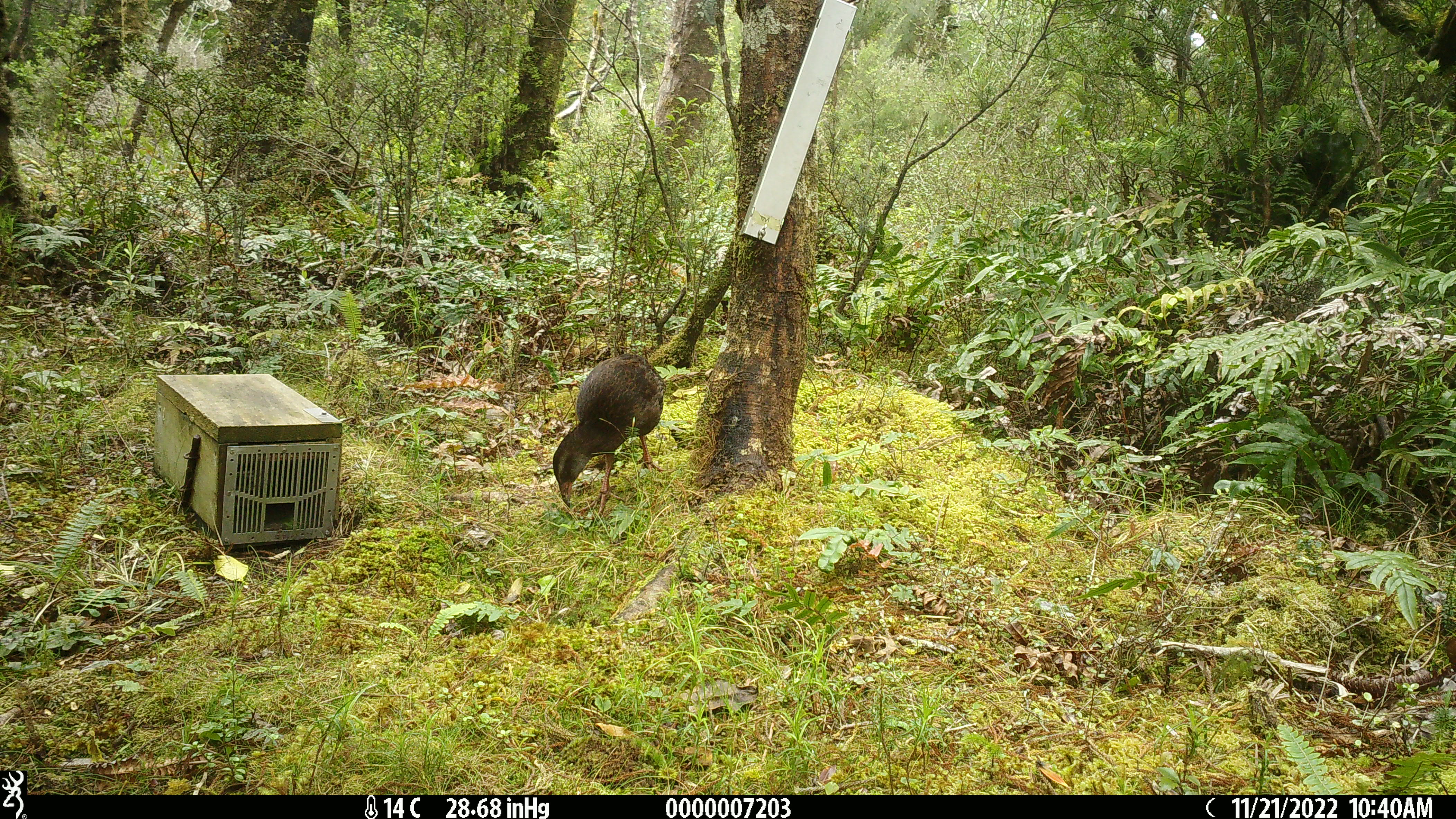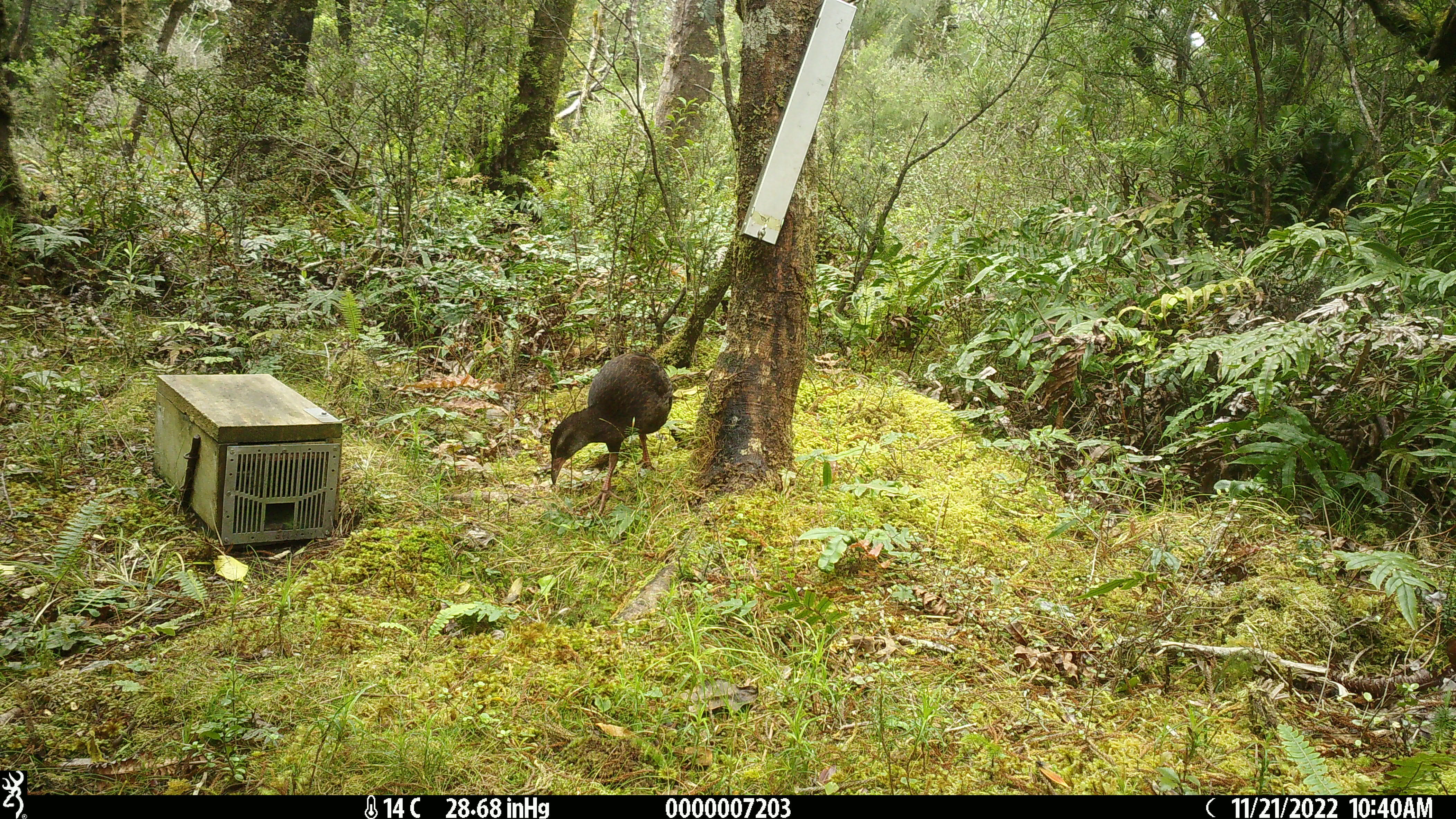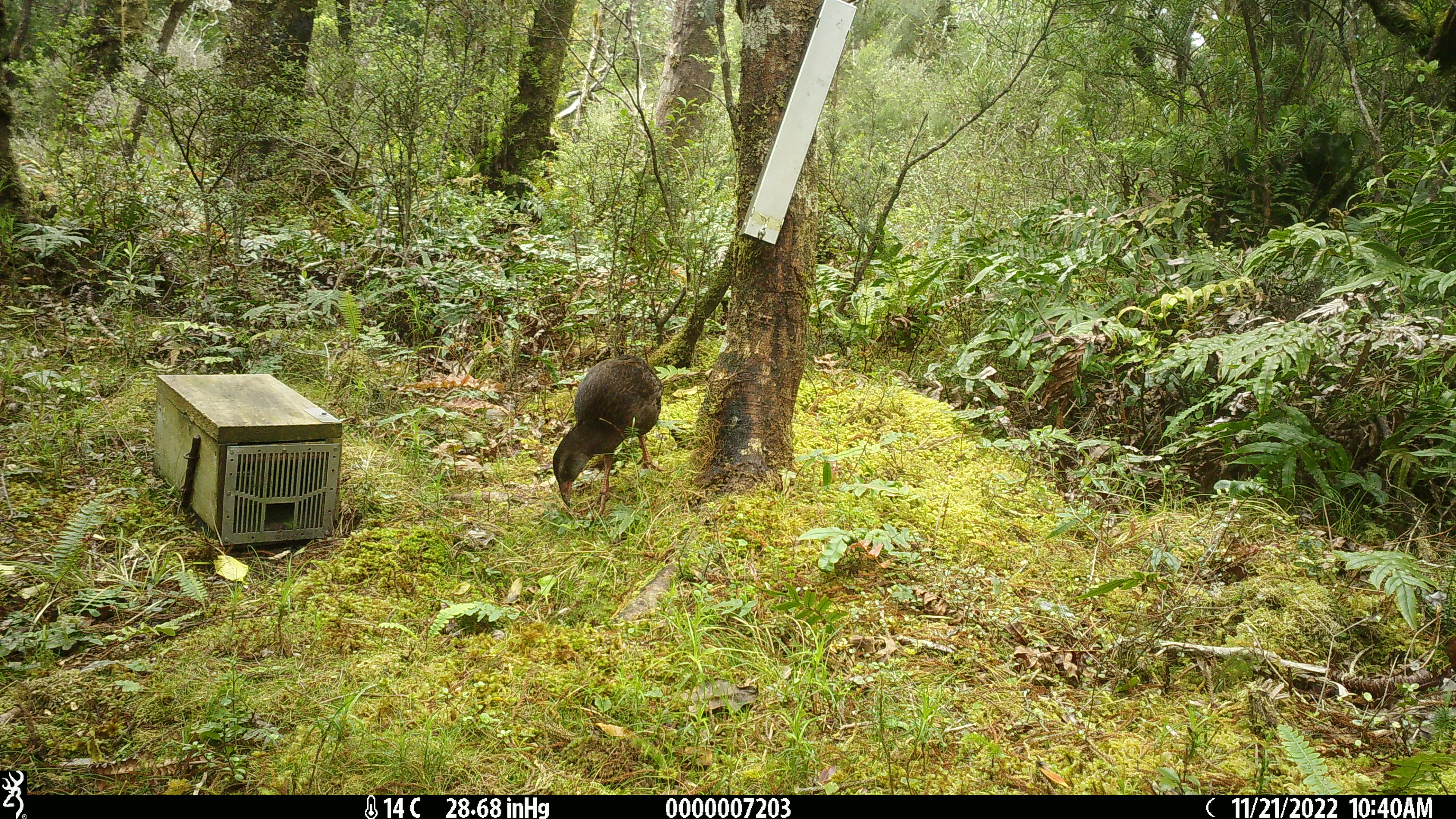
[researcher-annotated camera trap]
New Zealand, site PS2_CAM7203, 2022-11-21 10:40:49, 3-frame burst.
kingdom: Animalia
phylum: Chordata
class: Aves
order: Gruiformes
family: Rallidae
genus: Gallirallus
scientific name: Gallirallus australis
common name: weka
Weka (Gallirallus australis).